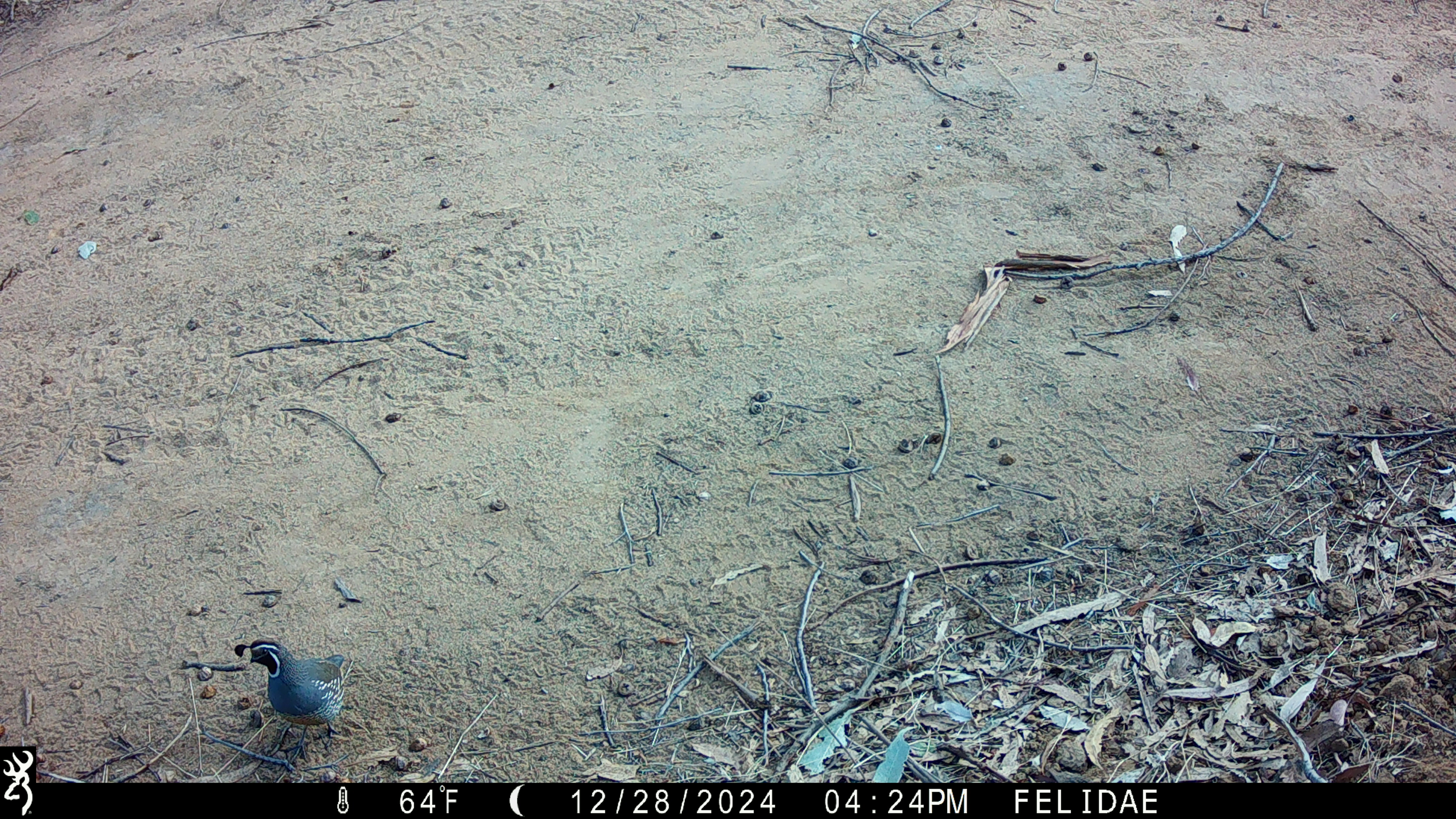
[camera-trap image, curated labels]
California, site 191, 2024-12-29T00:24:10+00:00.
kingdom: Animalia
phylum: Chordata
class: Aves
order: Galliformes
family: Odontophoridae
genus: Callipepla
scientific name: Callipepla californica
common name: california quail